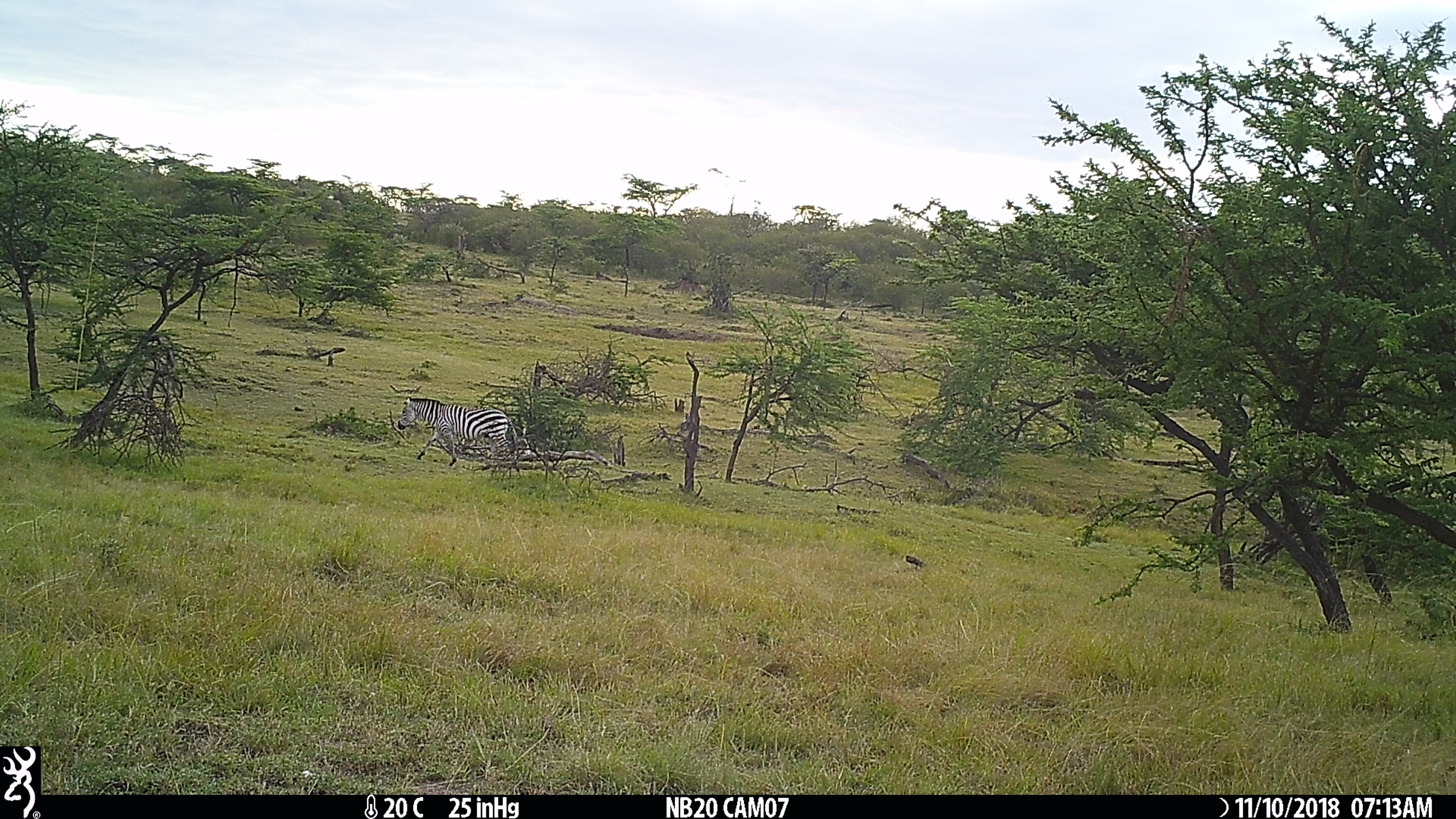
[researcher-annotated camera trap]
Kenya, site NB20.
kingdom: Animalia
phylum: Chordata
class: Mammalia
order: Perissodactyla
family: Equidae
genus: Equus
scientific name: Equus quagga burchellii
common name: burchell's zebra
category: zebra